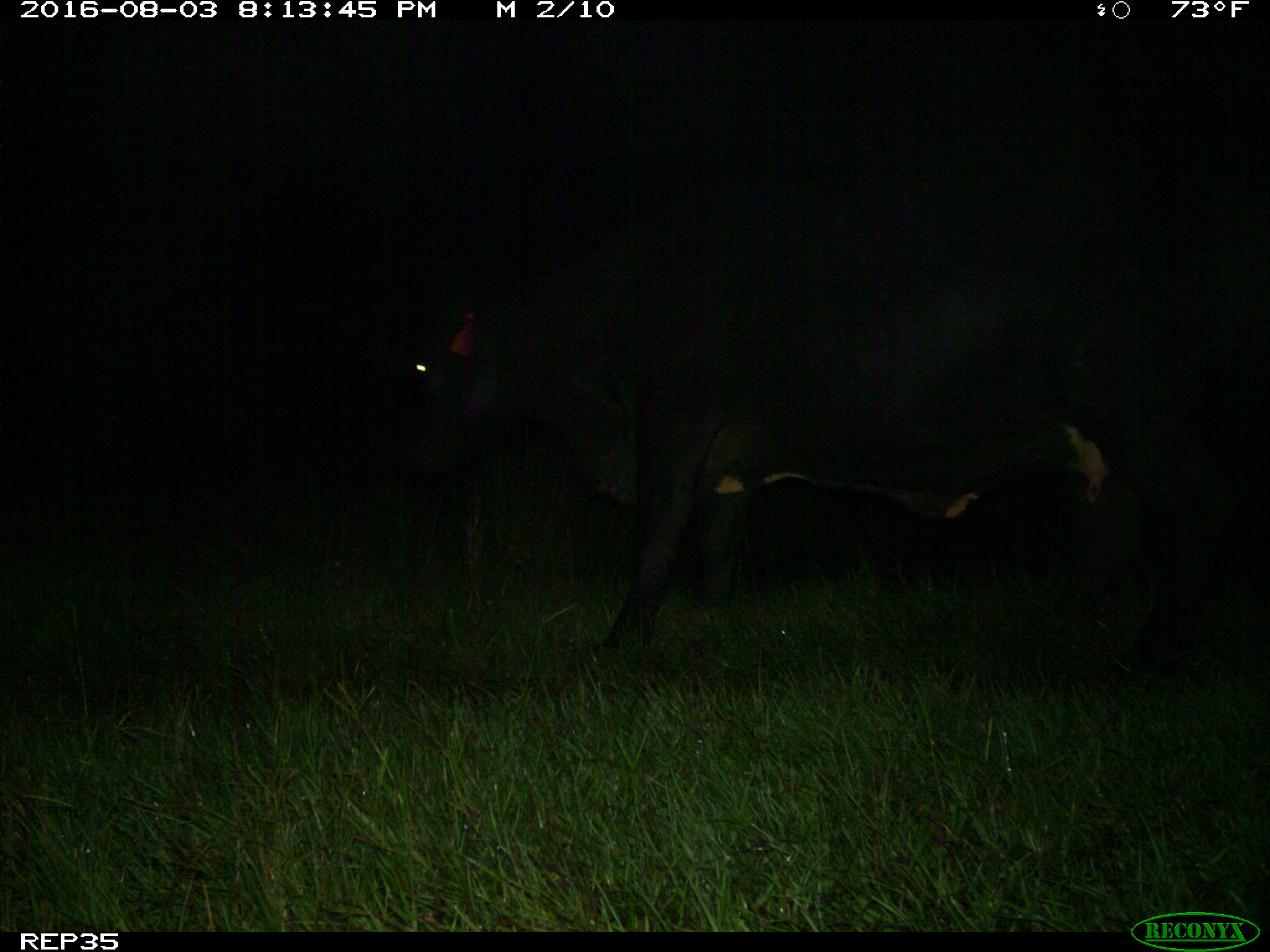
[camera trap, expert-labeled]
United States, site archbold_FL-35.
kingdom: Animalia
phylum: Chordata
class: Mammalia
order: Artiodactyla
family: Bovidae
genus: Bos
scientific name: Bos taurus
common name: domestic cow